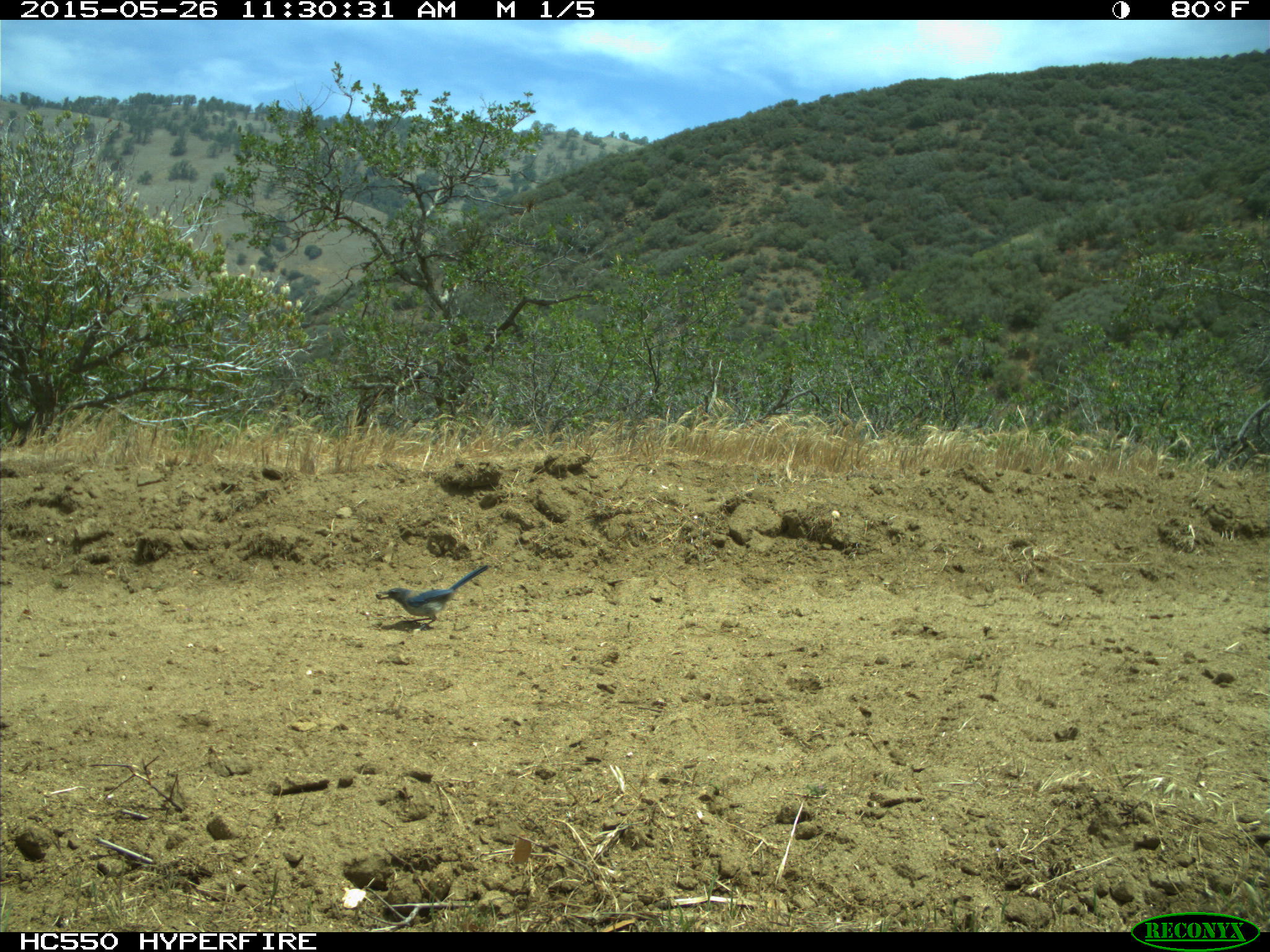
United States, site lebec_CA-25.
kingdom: Animalia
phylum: Chordata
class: Aves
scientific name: Aves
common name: birds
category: unidentified bird